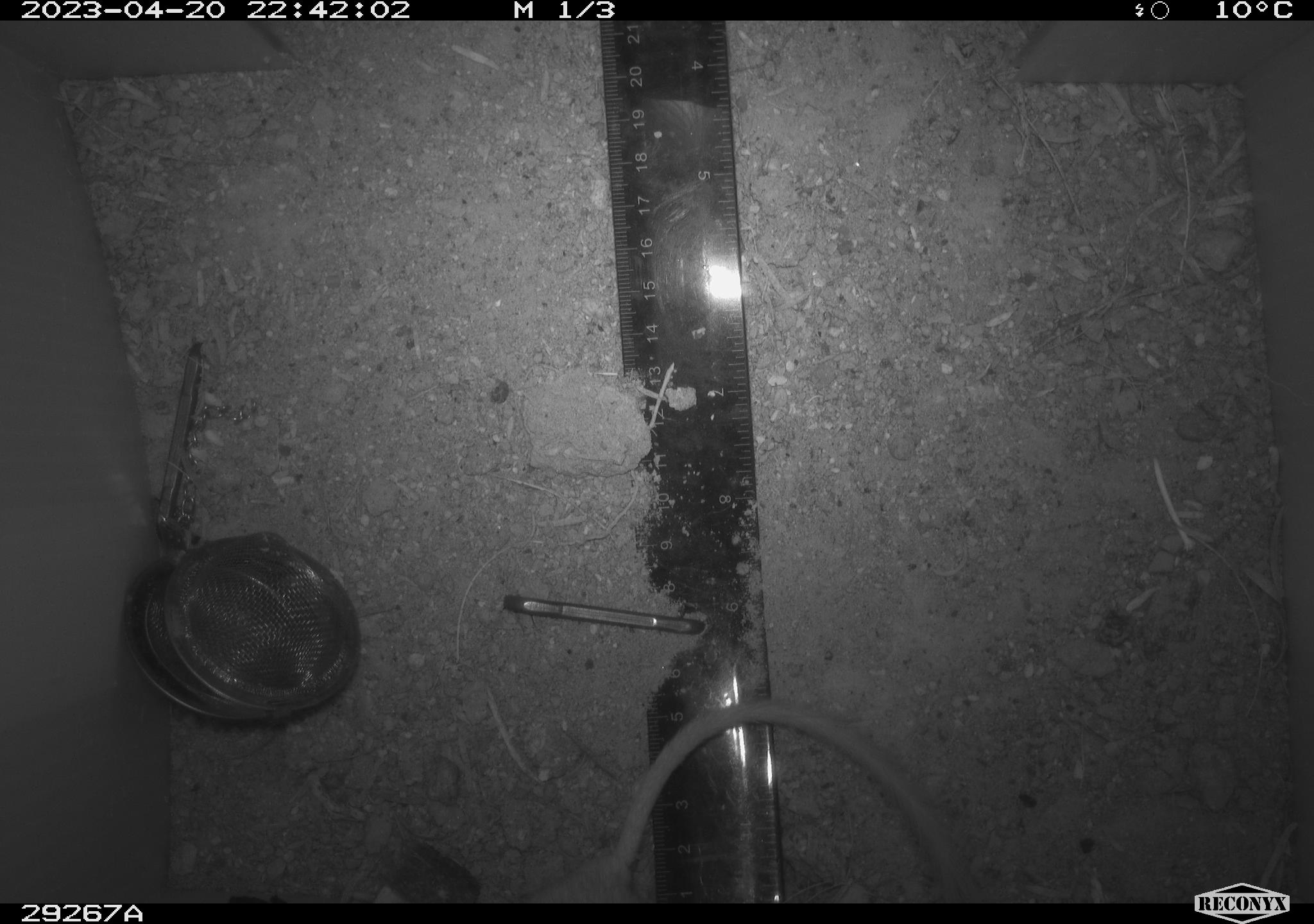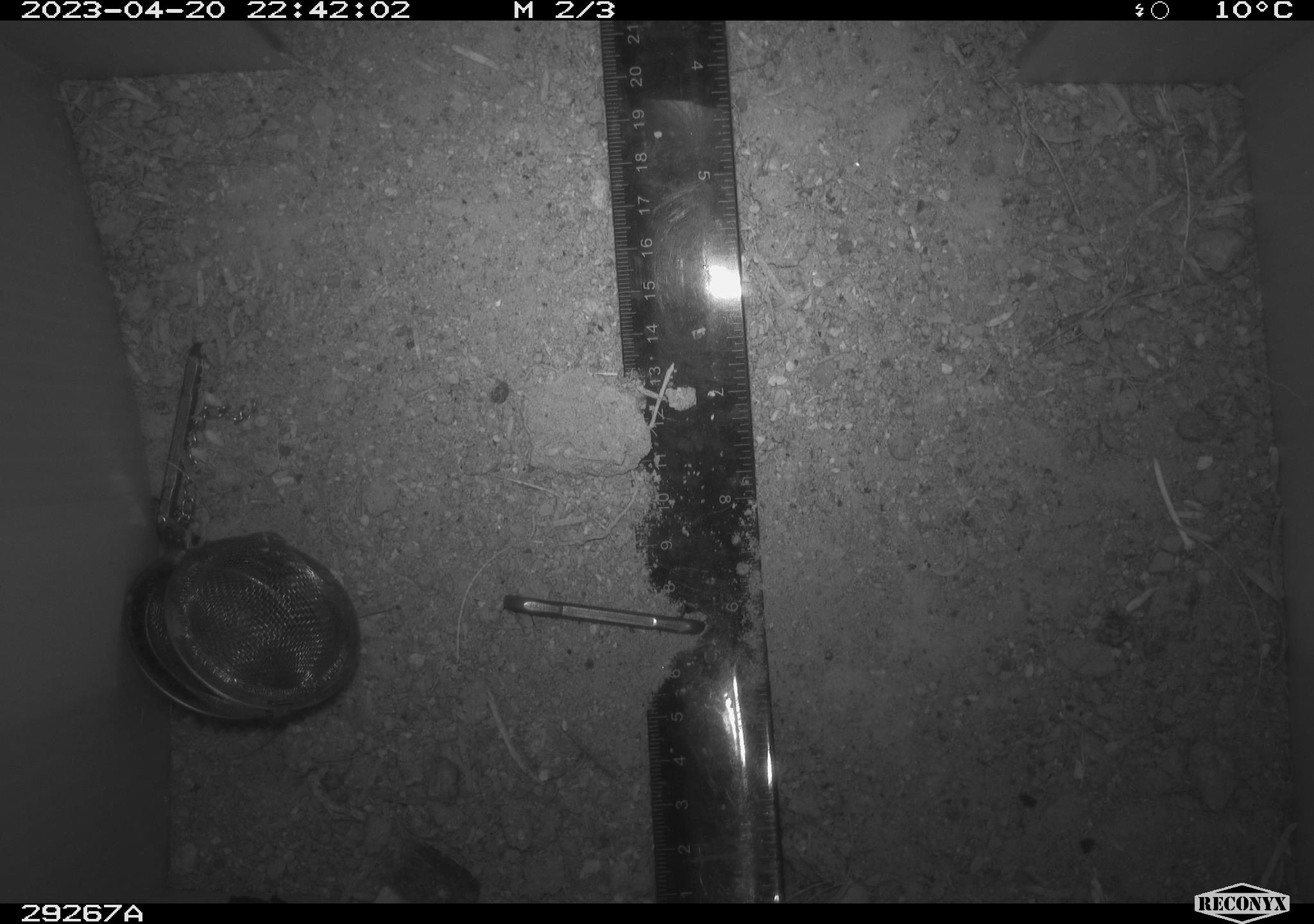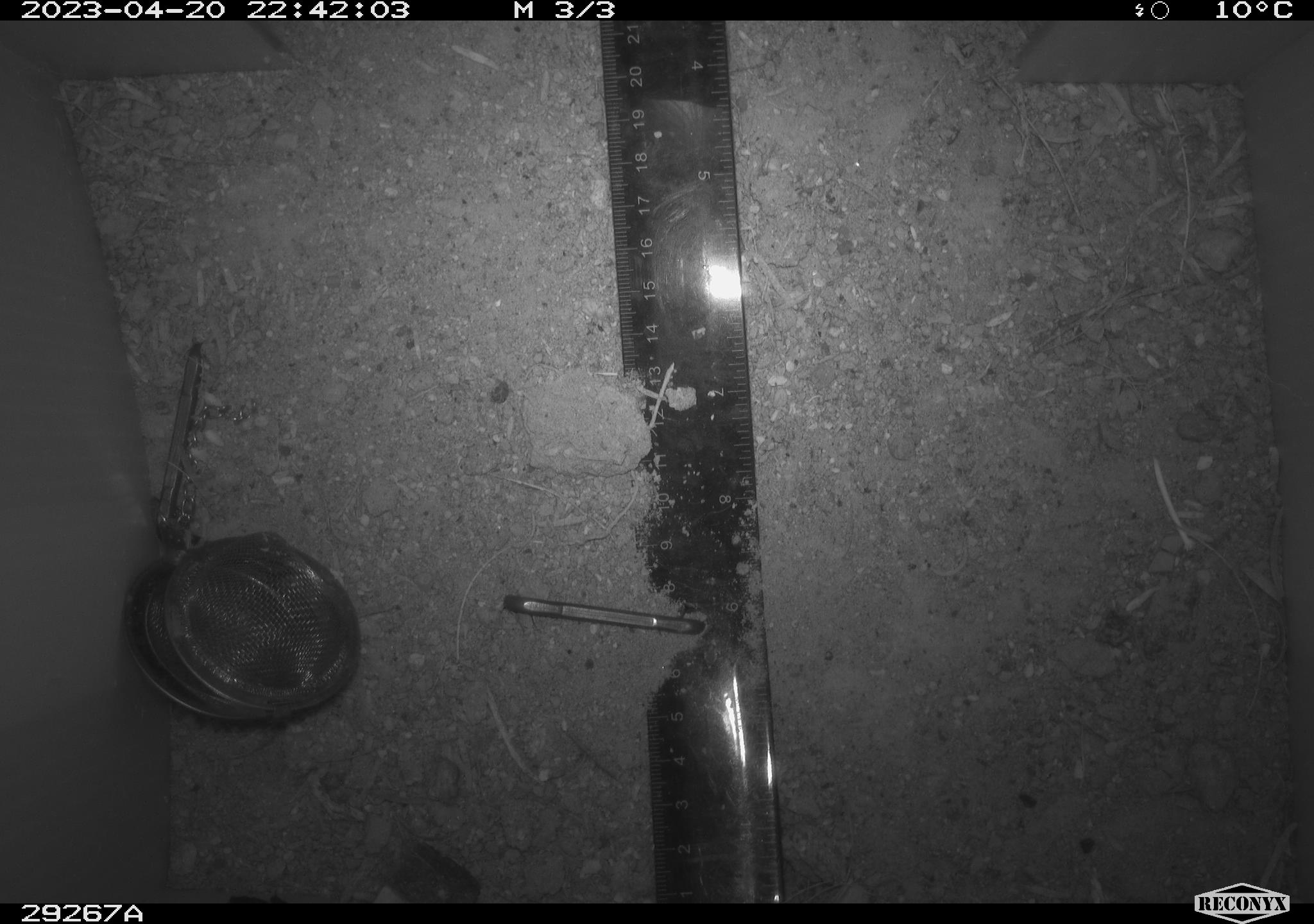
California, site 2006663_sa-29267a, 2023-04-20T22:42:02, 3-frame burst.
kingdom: Animalia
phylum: Chordata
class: Mammalia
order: Rodentia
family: Heteromyidae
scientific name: Heteromyidae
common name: kangaroo rats and pocket mice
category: heteromyidae family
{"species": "heteromyidae family (kangaroo rats and pocket mice) (Heteromyidae)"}